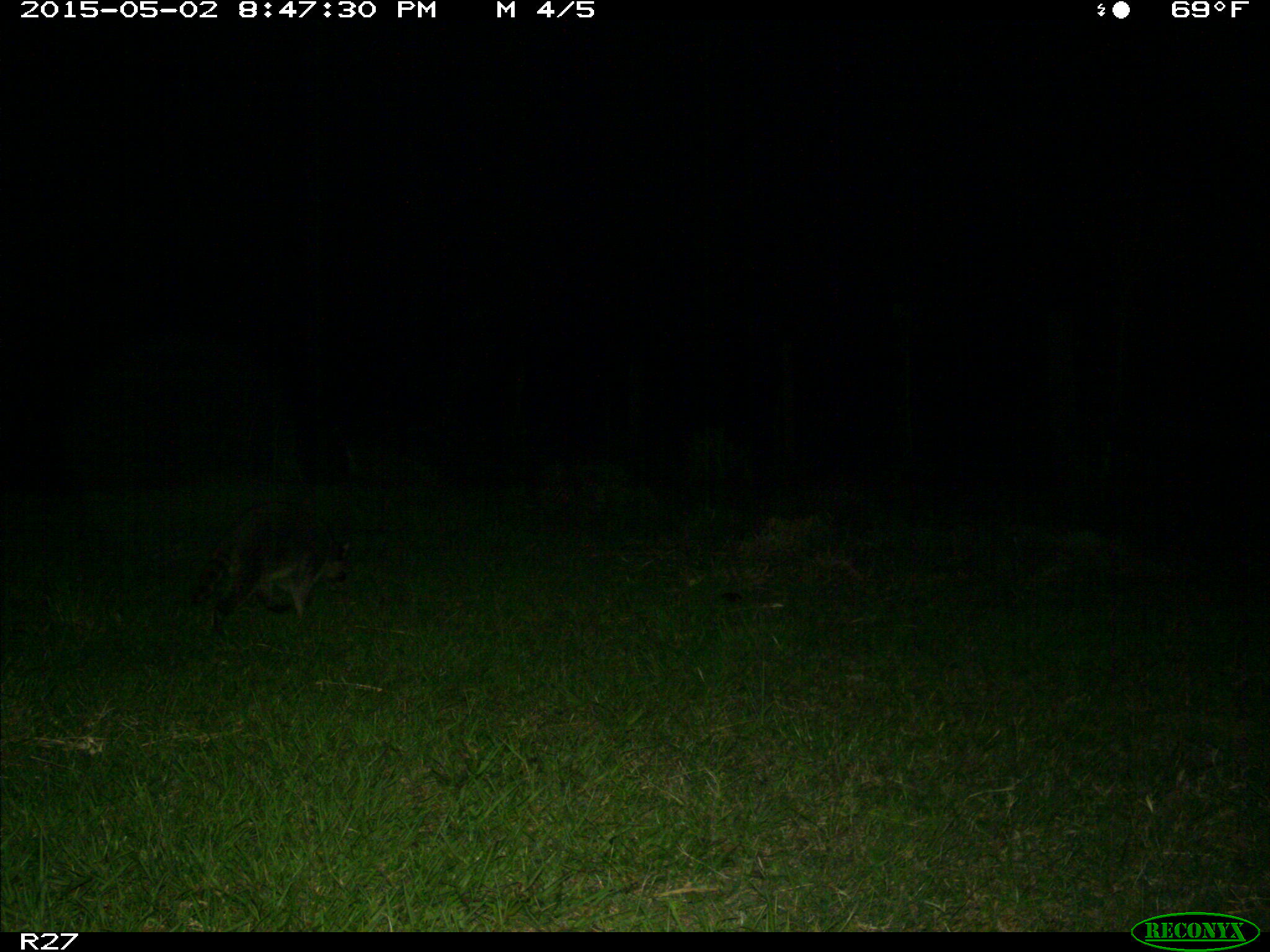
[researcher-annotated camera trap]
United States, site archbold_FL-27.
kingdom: Animalia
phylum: Chordata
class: Mammalia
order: Carnivora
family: Procyonidae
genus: Procyon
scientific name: Procyon lotor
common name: common raccoon